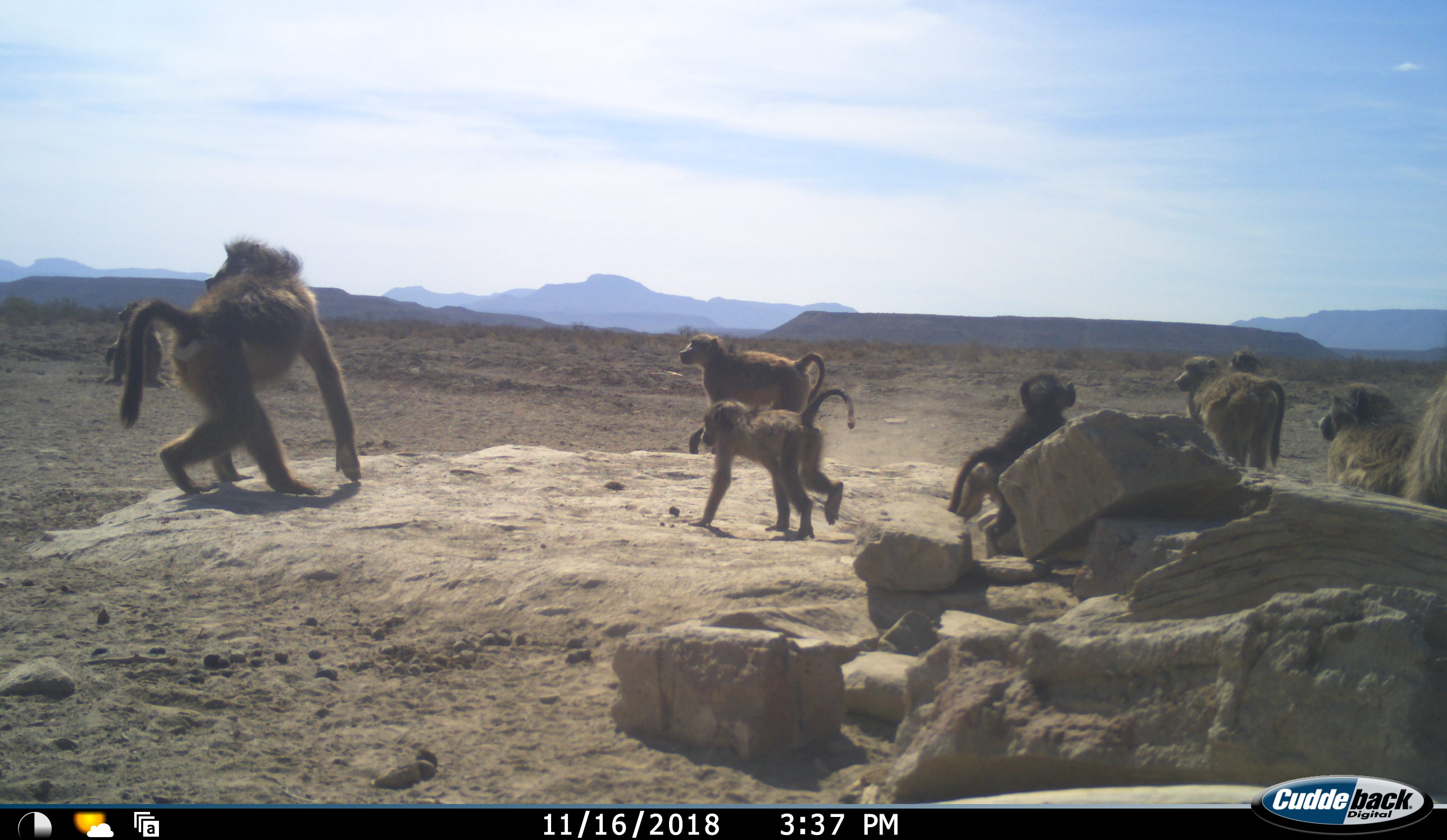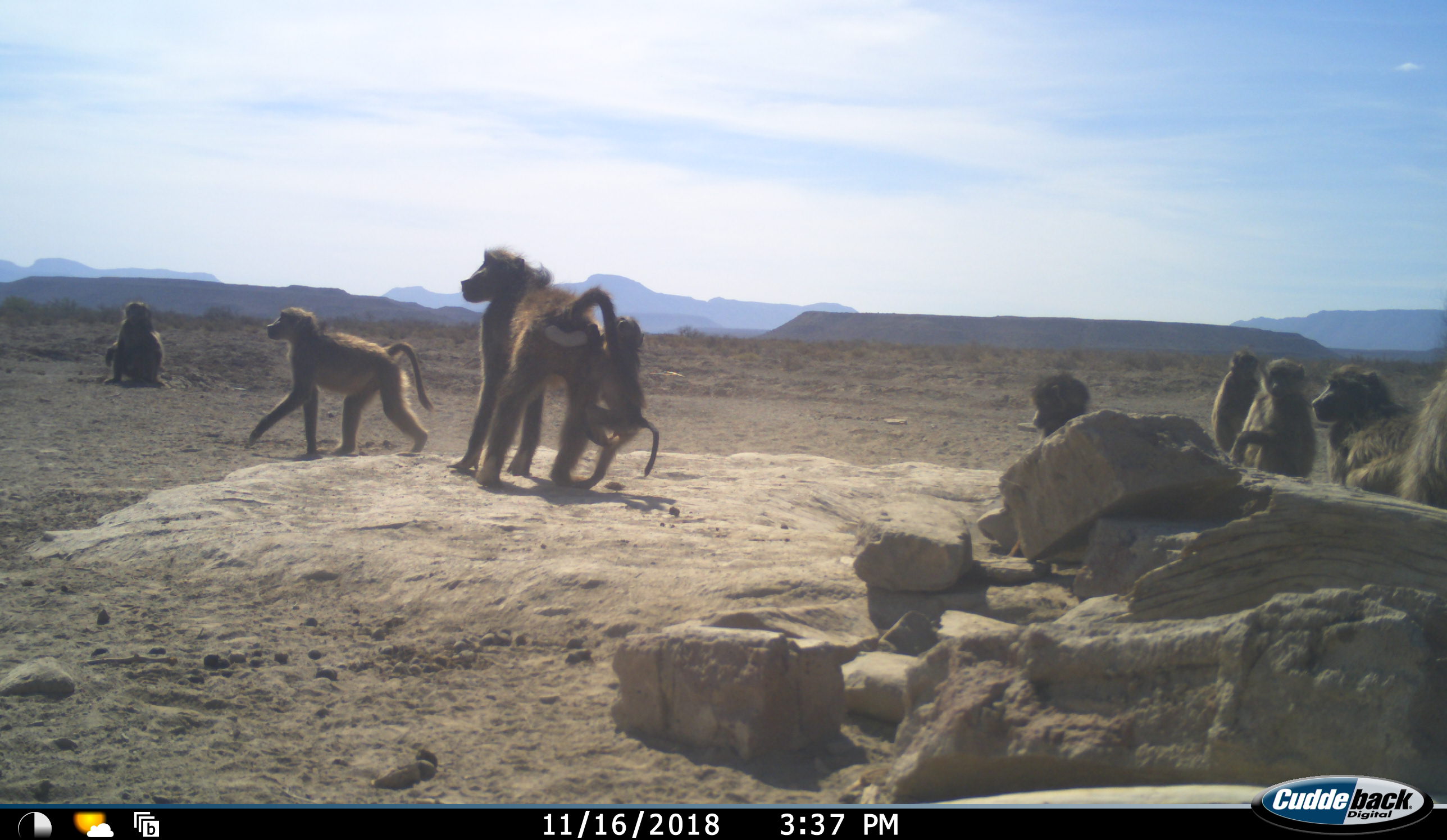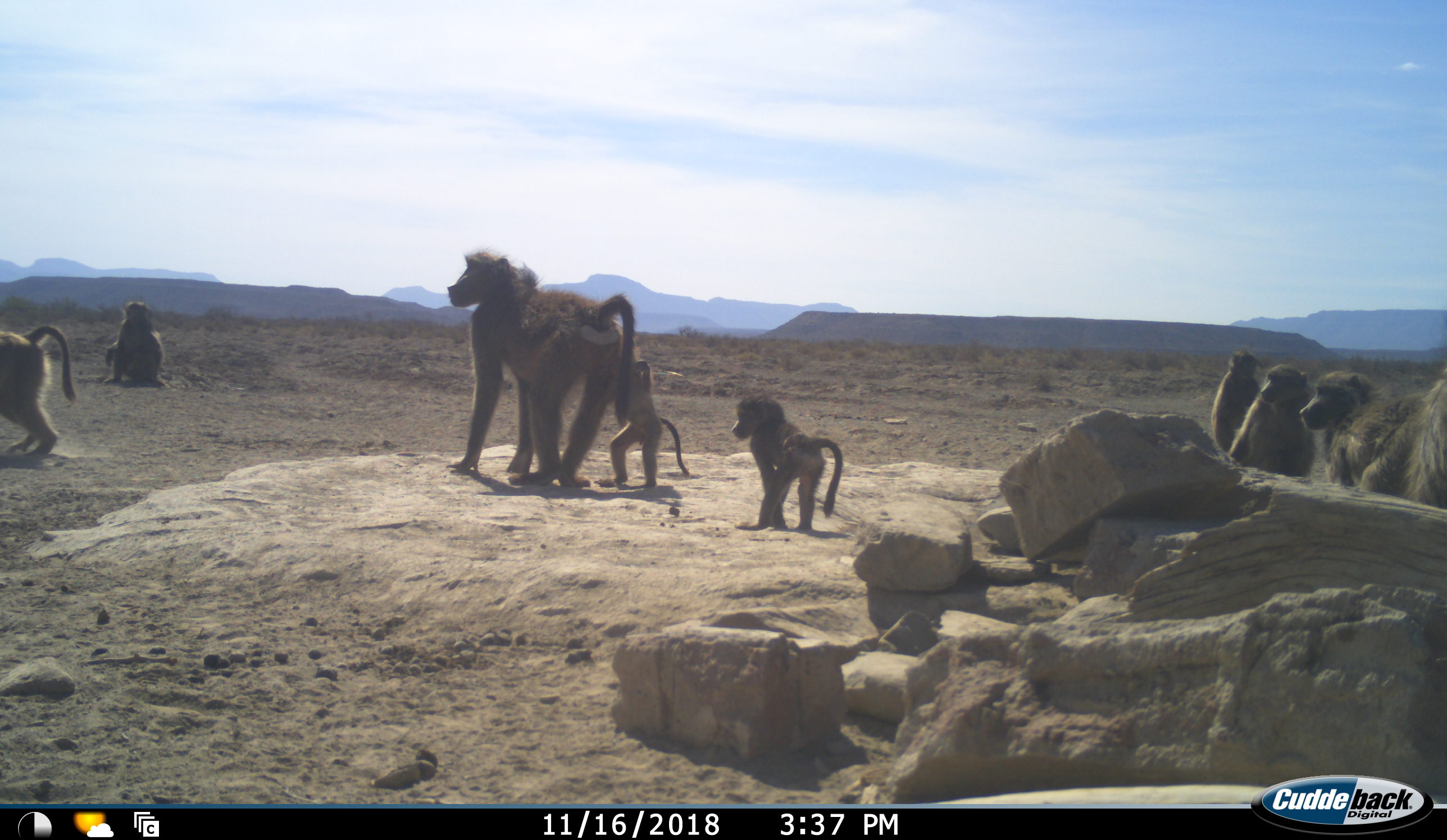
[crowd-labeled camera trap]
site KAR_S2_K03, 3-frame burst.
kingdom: Animalia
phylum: Chordata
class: Mammalia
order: Primates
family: Cercopithecidae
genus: Papio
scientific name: Papio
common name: baboon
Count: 9.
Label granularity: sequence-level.